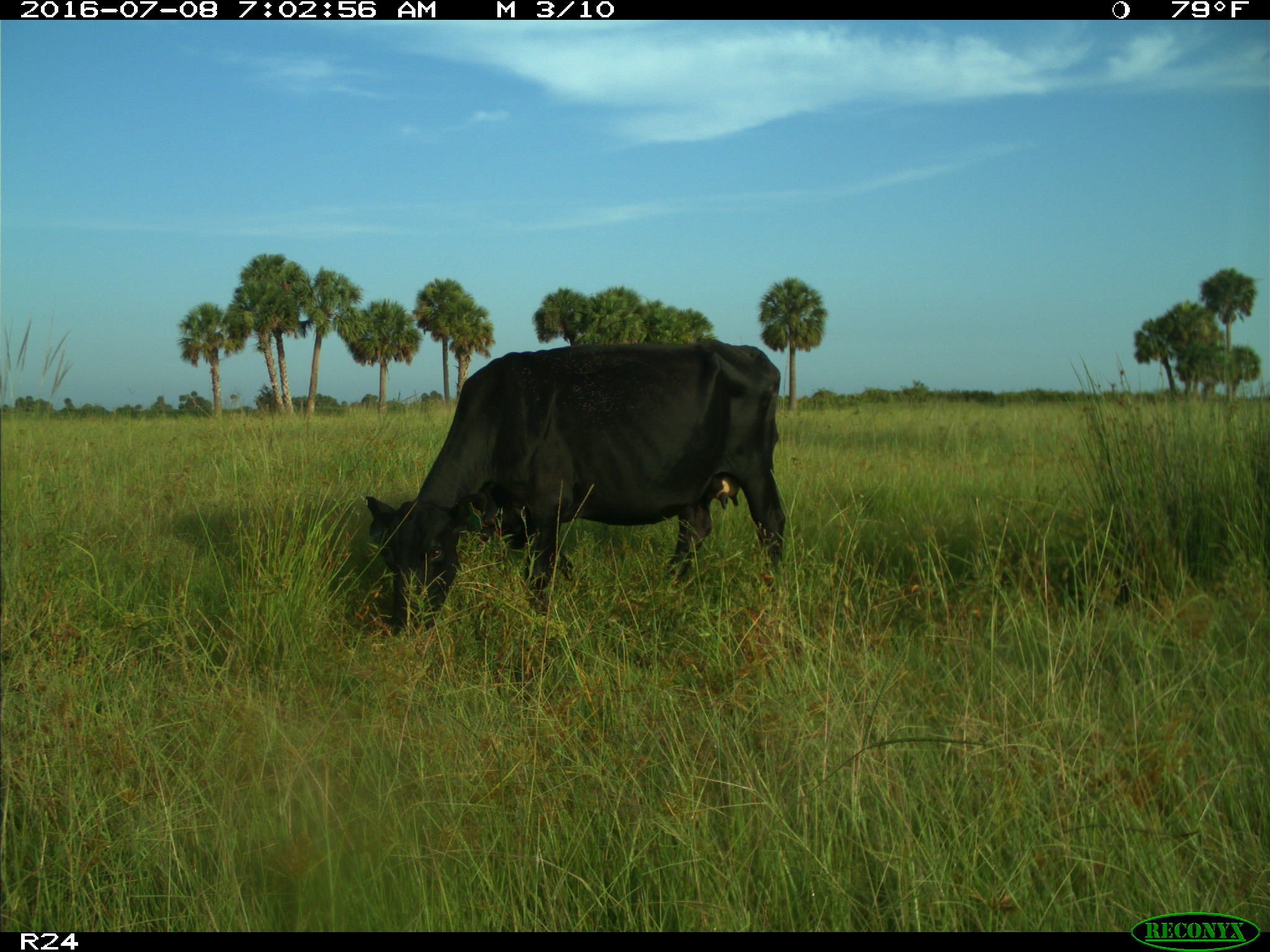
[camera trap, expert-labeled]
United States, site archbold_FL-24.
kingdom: Animalia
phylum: Chordata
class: Mammalia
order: Artiodactyla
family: Bovidae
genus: Bos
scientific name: Bos taurus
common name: domestic cow